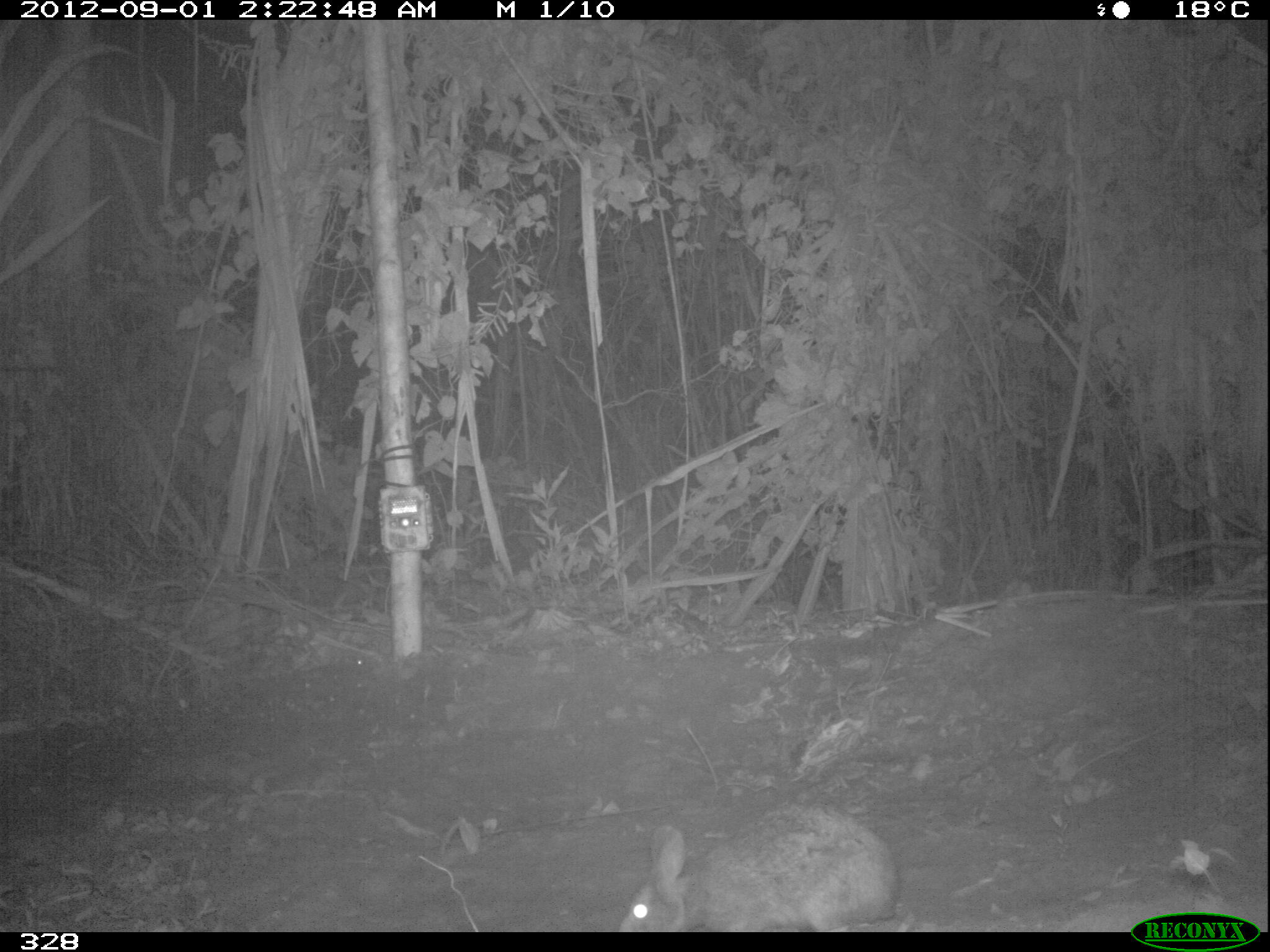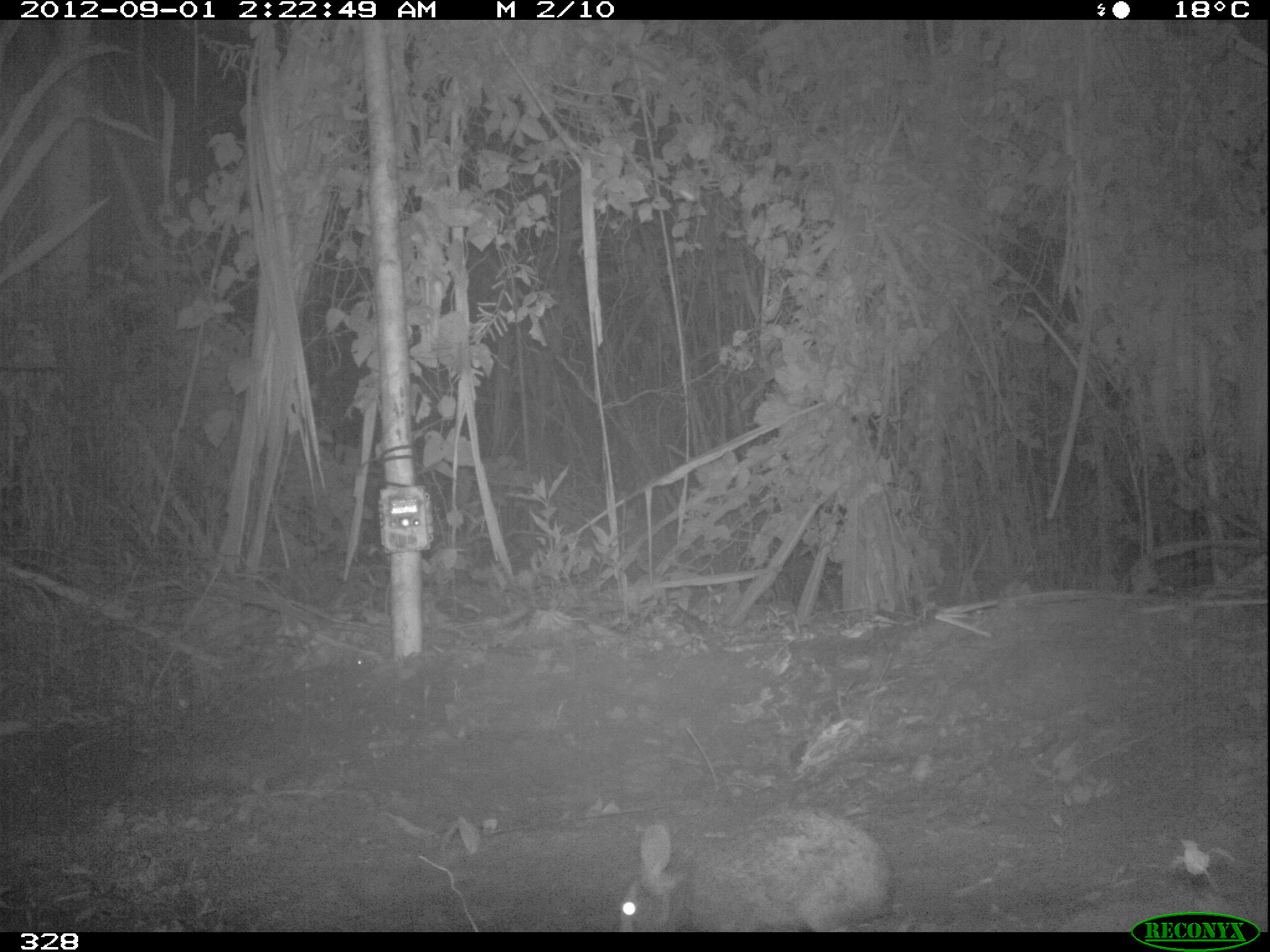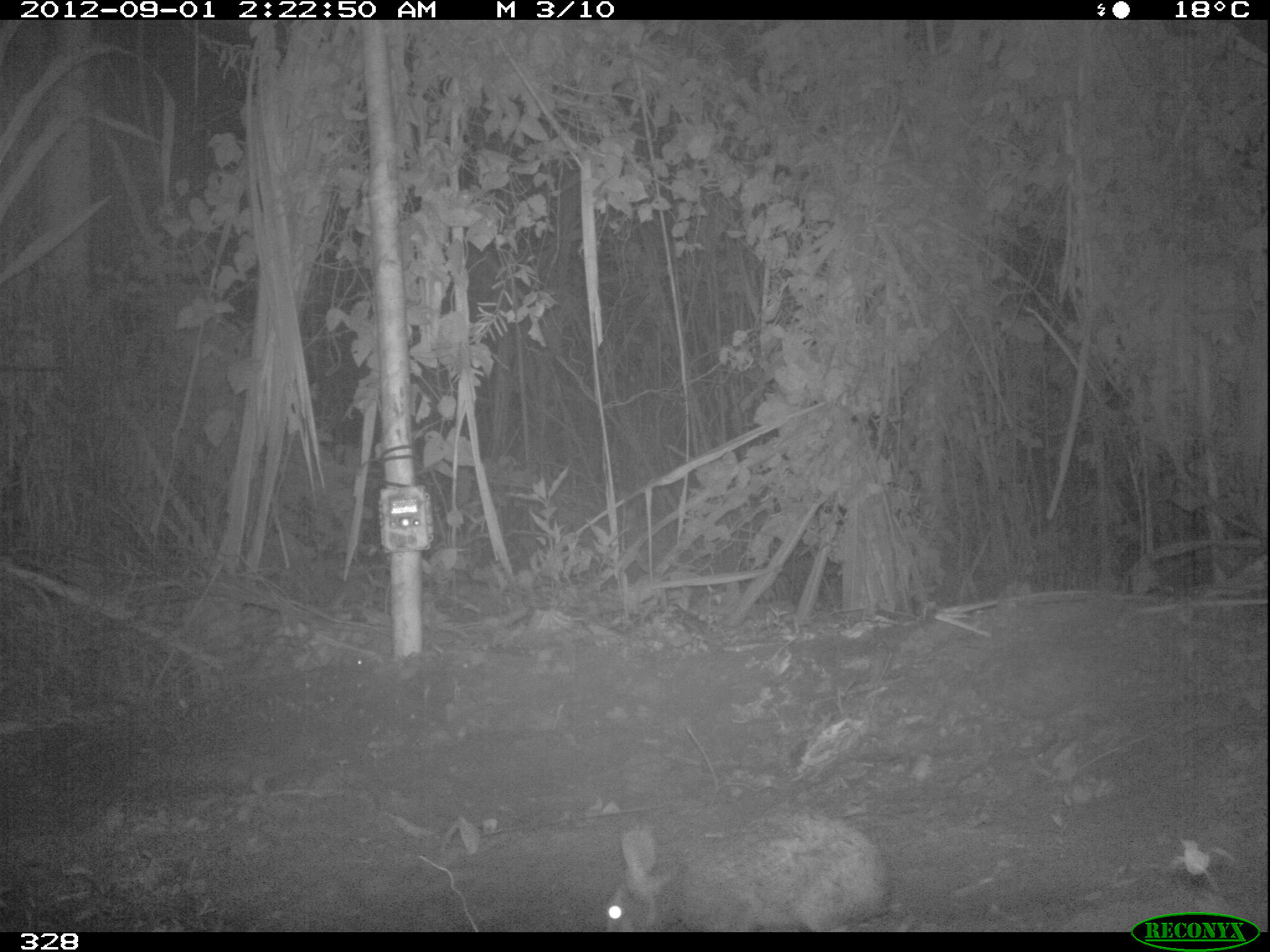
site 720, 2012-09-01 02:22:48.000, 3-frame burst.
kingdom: Animalia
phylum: Chordata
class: Mammalia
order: Lagomorpha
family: Leporidae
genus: Sylvilagus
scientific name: Sylvilagus brasiliensis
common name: tapeti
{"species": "Sylvilagus brasiliensis (tapeti)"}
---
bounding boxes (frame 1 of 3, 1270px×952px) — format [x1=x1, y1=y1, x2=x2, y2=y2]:
sylvilagus brasiliensis: [x1=618, y1=806, x2=900, y2=931]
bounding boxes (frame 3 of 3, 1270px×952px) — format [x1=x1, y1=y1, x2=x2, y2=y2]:
sylvilagus brasiliensis: [x1=601, y1=811, x2=890, y2=931]